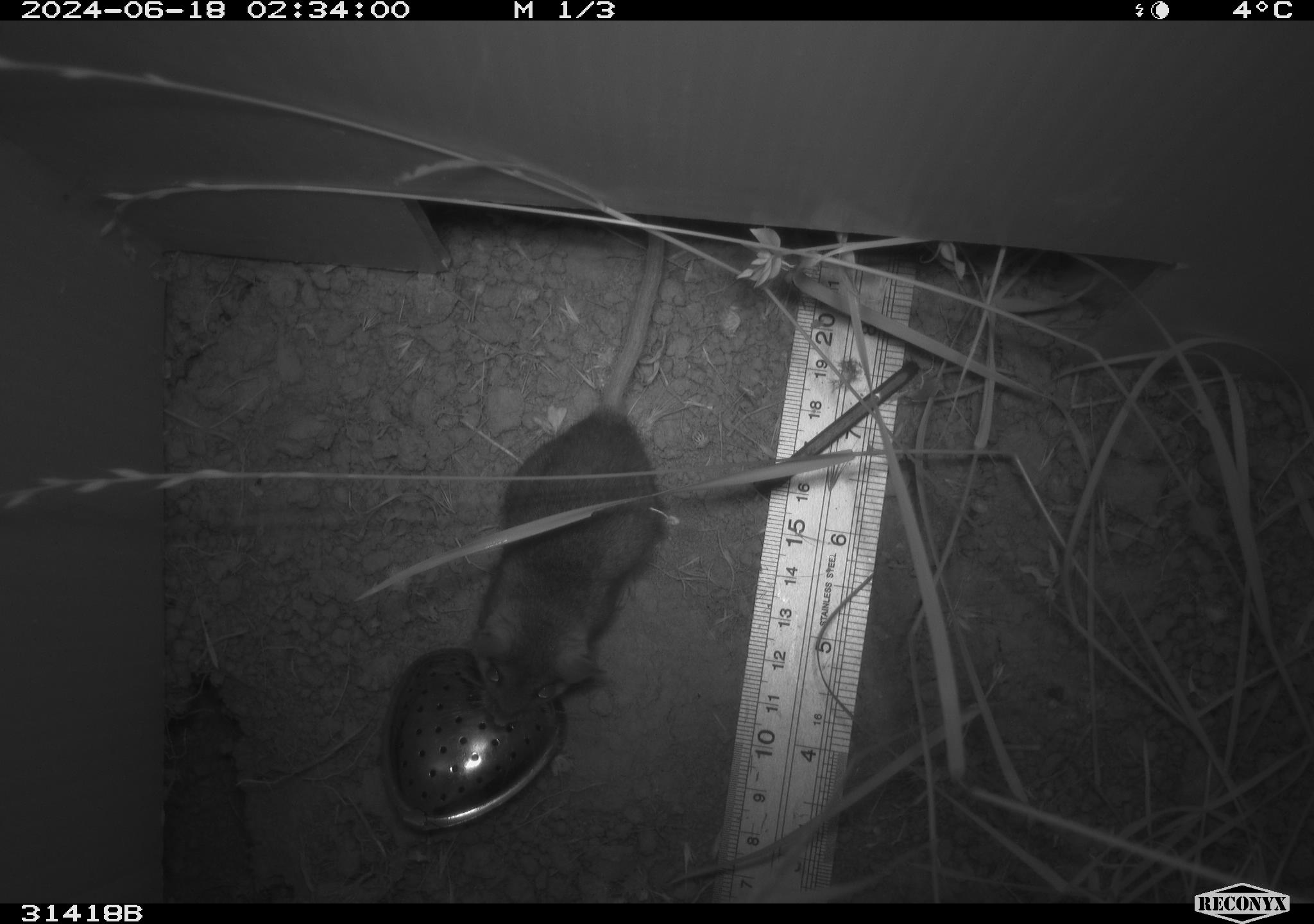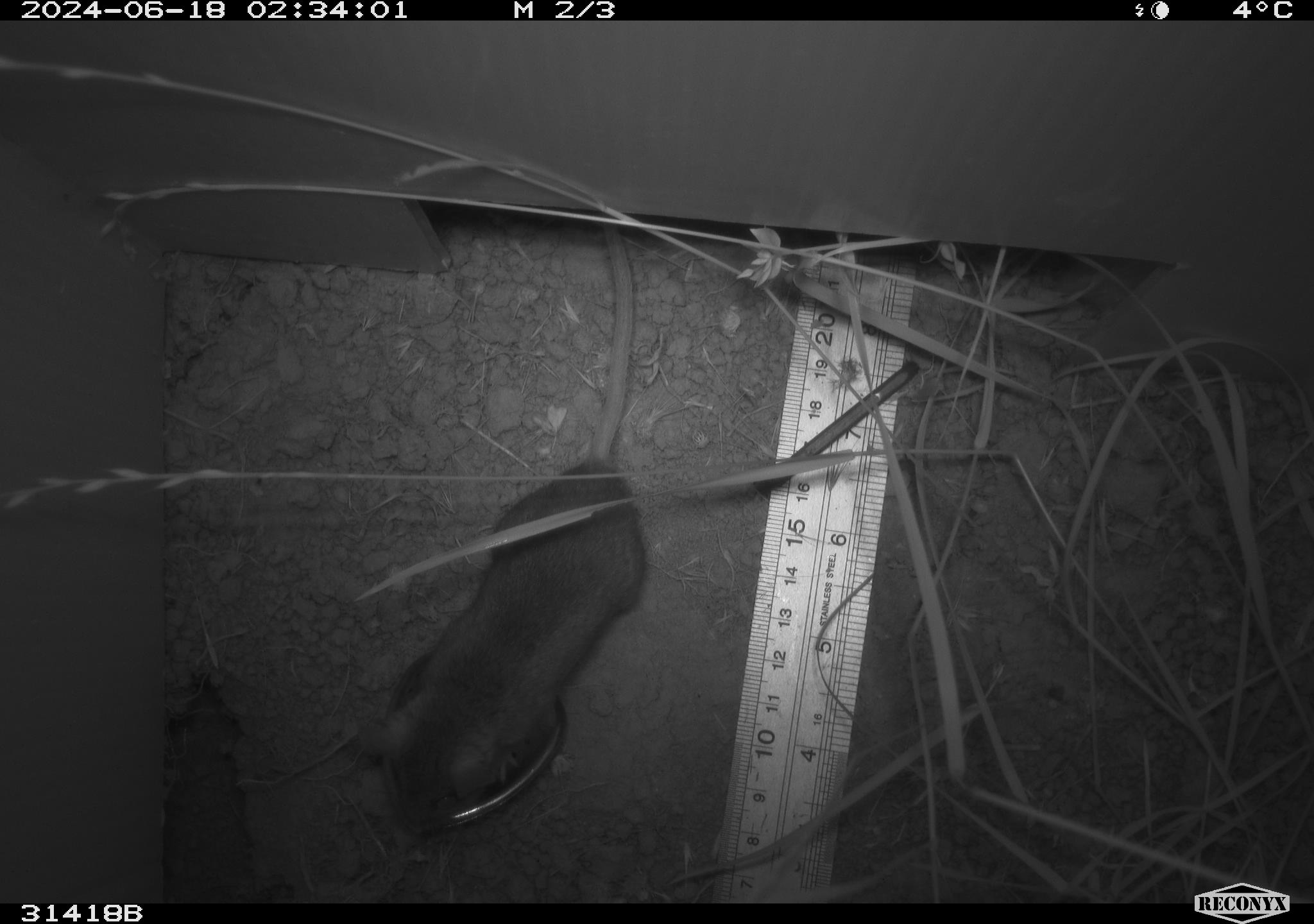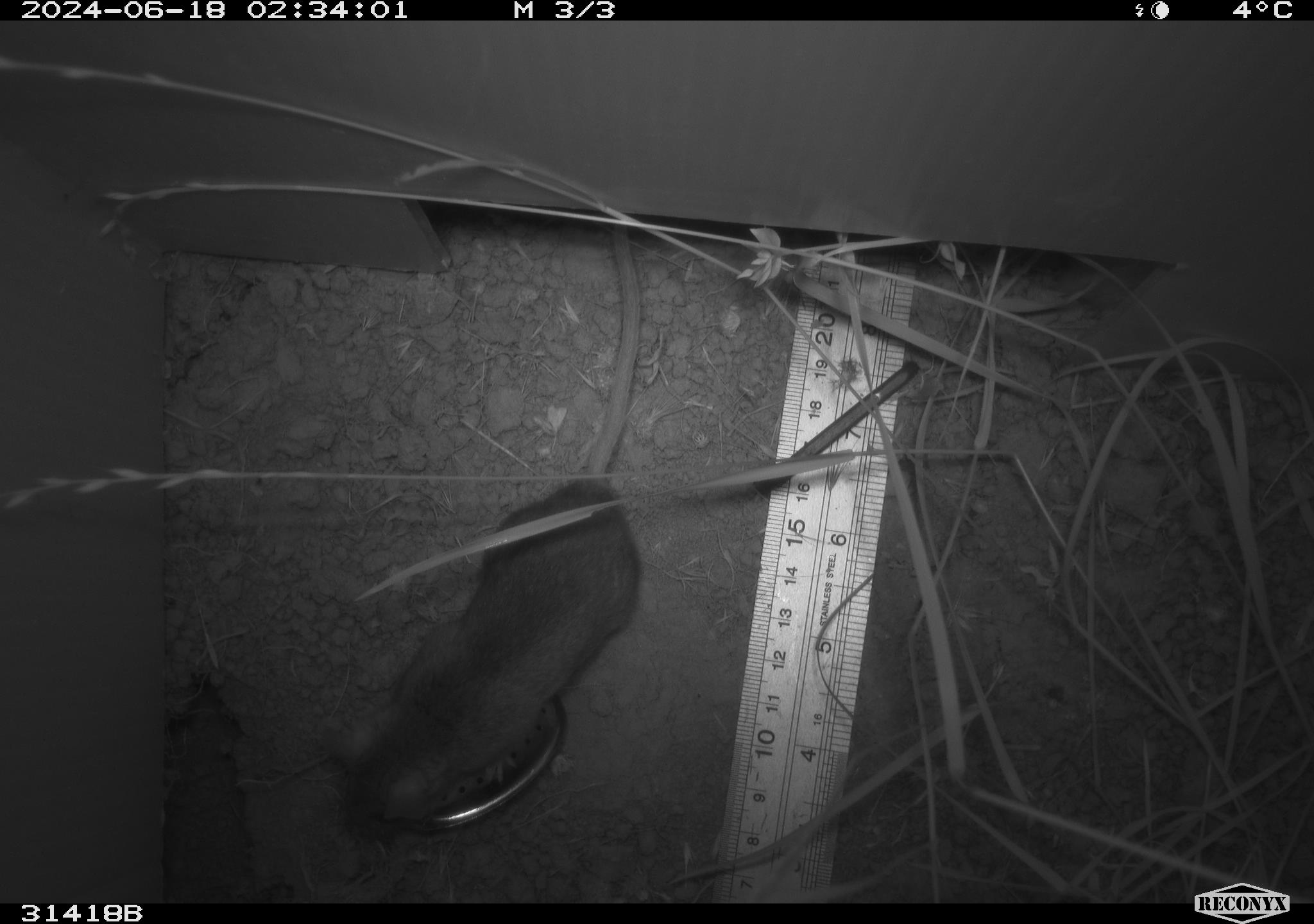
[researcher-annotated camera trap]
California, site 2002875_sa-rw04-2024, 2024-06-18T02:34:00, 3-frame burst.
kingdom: Animalia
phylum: Chordata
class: Mammalia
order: Rodentia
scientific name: Rodentia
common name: rodent